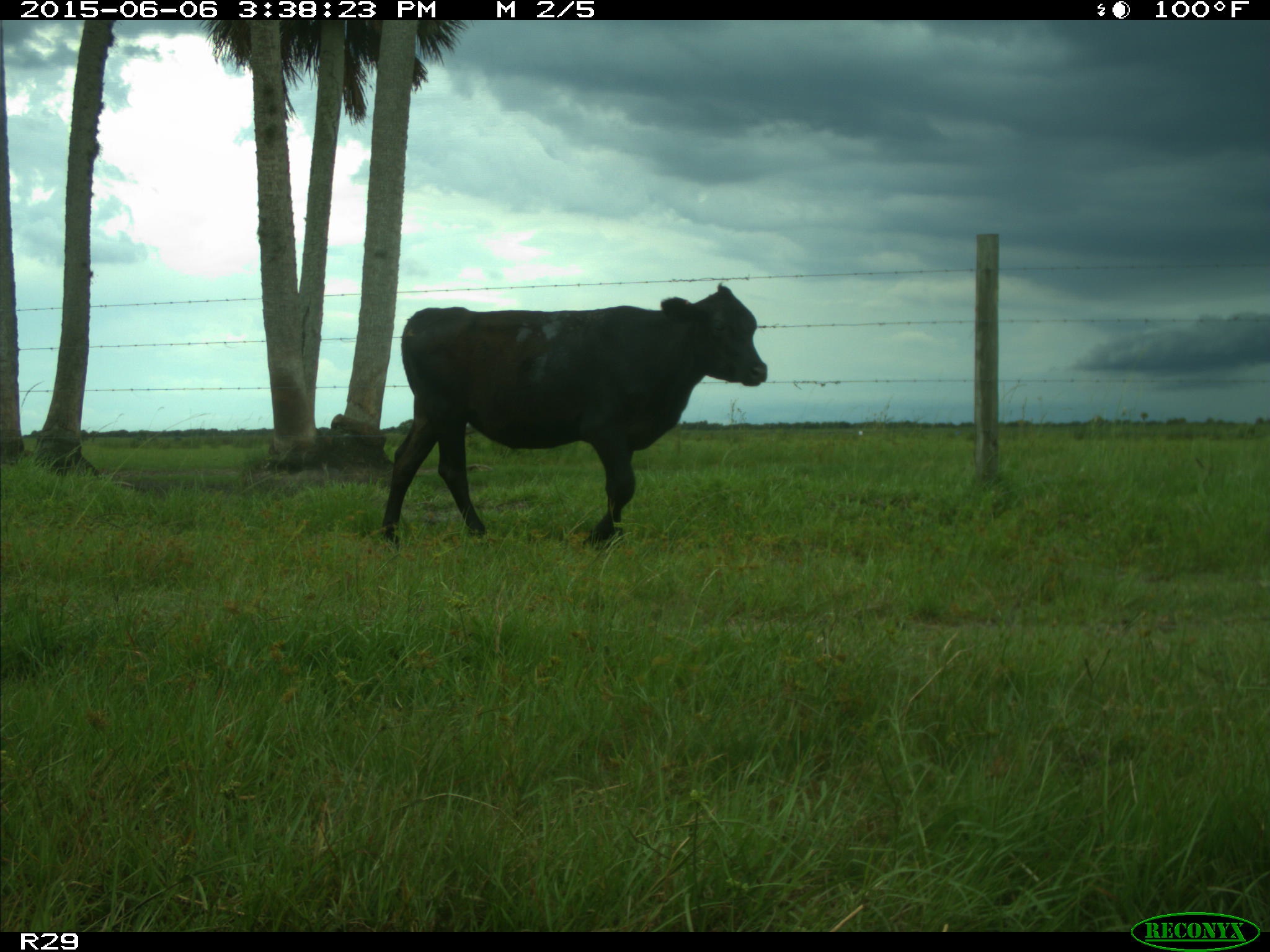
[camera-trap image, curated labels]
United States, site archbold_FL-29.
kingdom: Animalia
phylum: Chordata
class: Mammalia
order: Artiodactyla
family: Bovidae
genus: Bos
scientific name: Bos taurus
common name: domestic cow